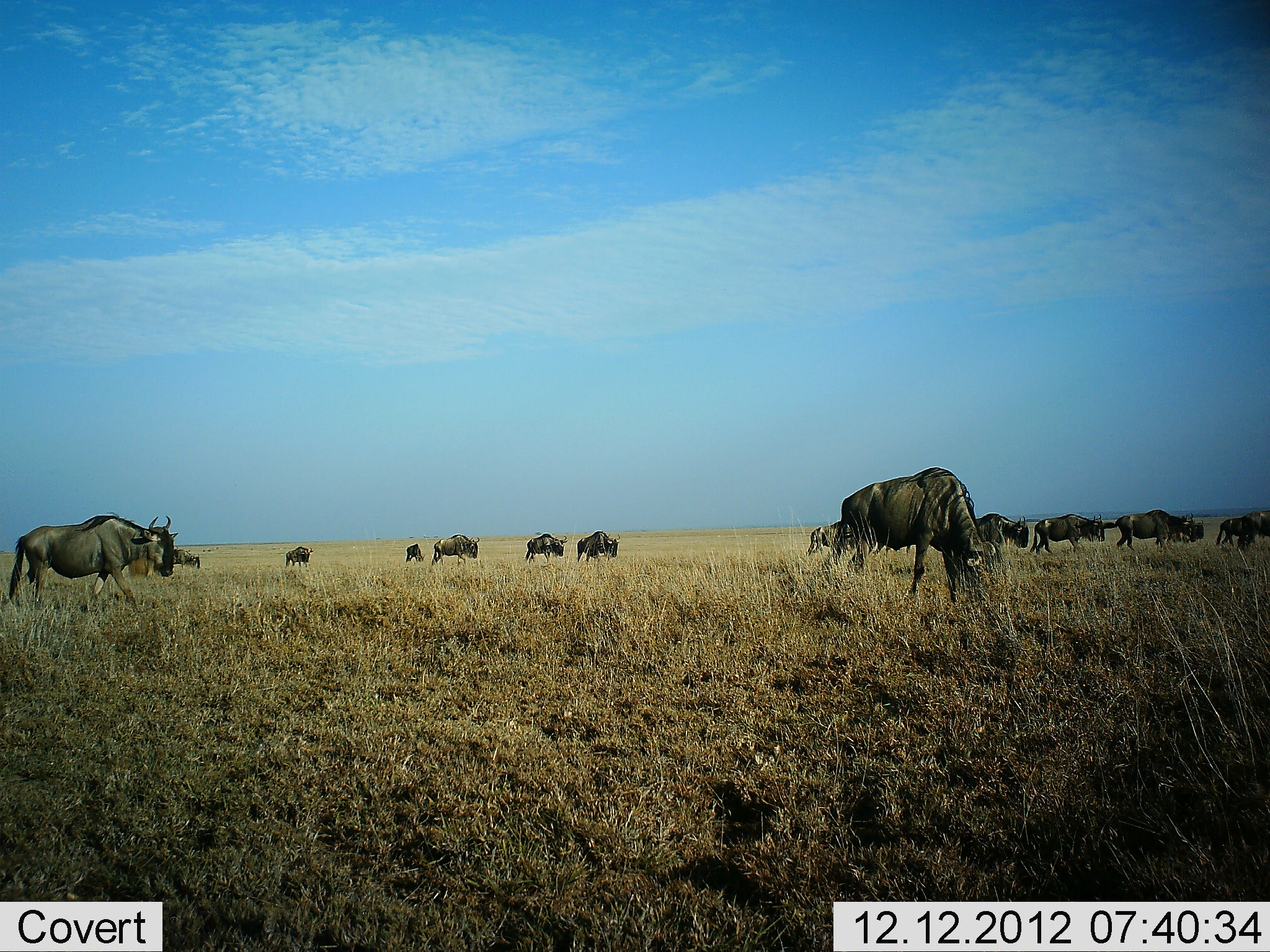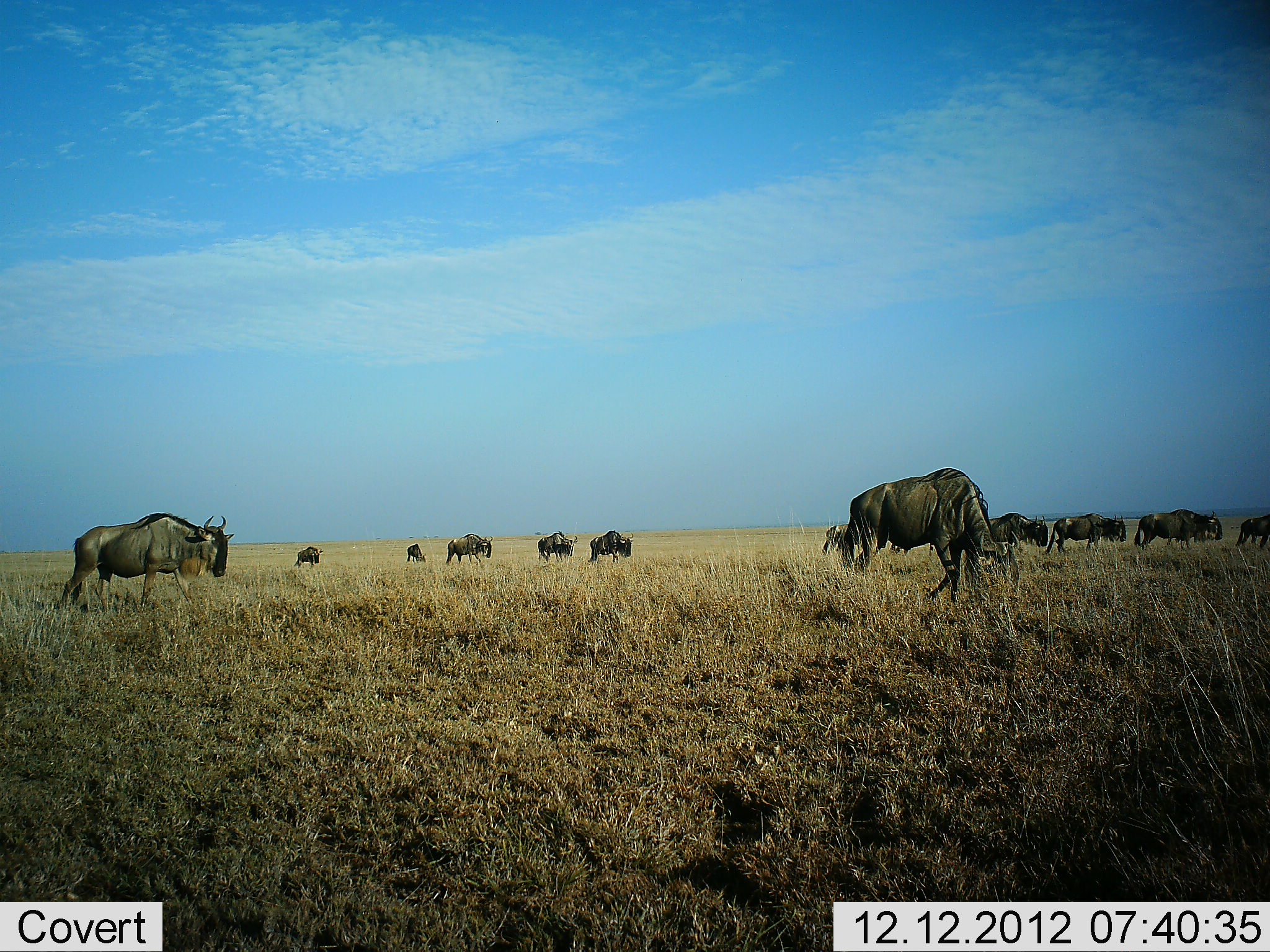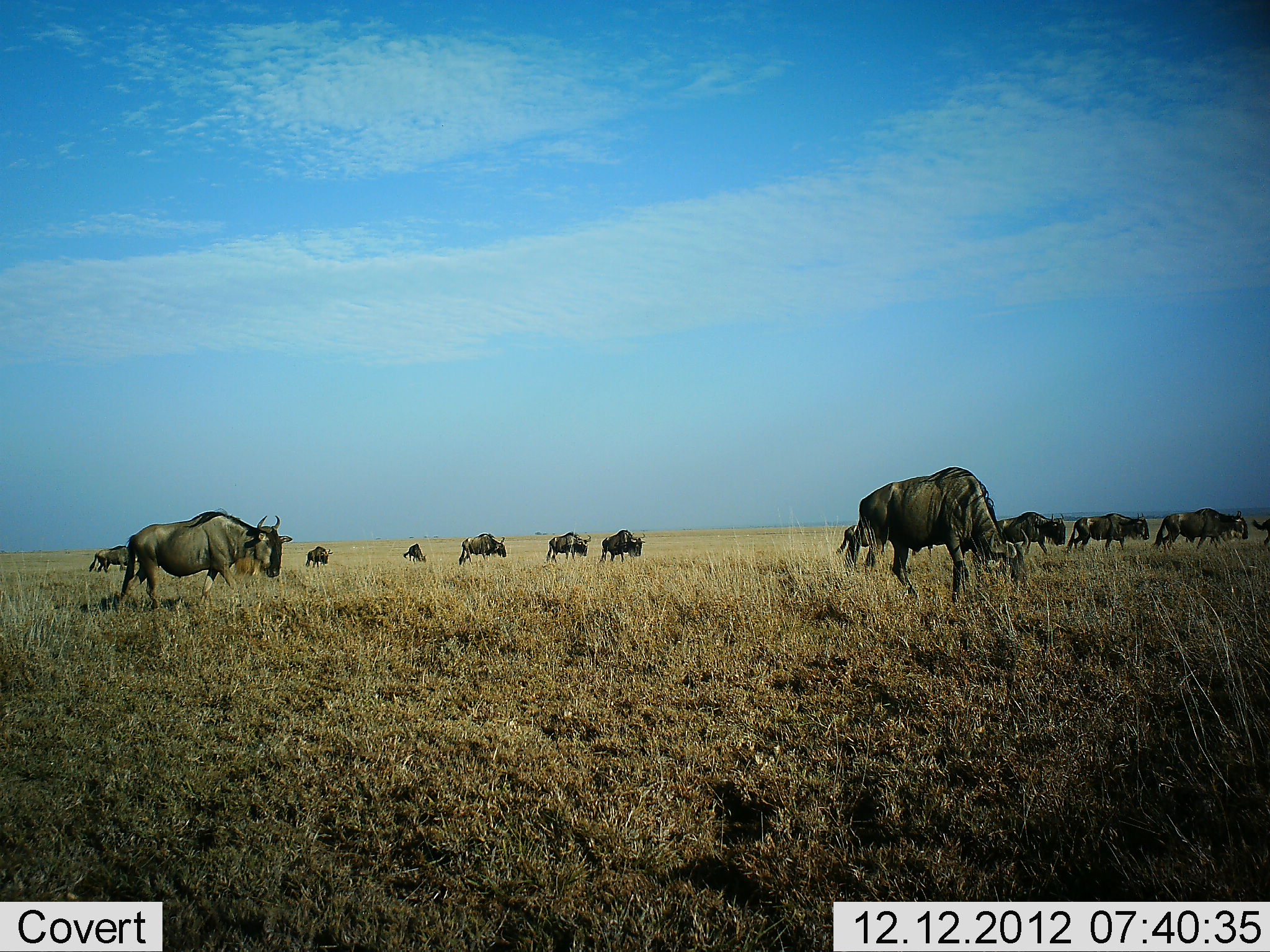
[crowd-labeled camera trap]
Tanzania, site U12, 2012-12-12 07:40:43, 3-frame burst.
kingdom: Animalia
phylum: Chordata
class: Mammalia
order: Artiodactyla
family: Bovidae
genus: Connochaetes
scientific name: Connochaetes taurinus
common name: blue wildebeest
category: wildebeest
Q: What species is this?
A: Wildebeest (blue wildebeest) (Connochaetes taurinus).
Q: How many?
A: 11-50.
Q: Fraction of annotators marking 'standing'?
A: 10%.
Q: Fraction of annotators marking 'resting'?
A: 0%.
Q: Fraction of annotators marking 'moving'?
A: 90%.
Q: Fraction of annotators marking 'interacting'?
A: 0%.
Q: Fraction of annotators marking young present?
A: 0%.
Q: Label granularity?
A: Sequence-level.